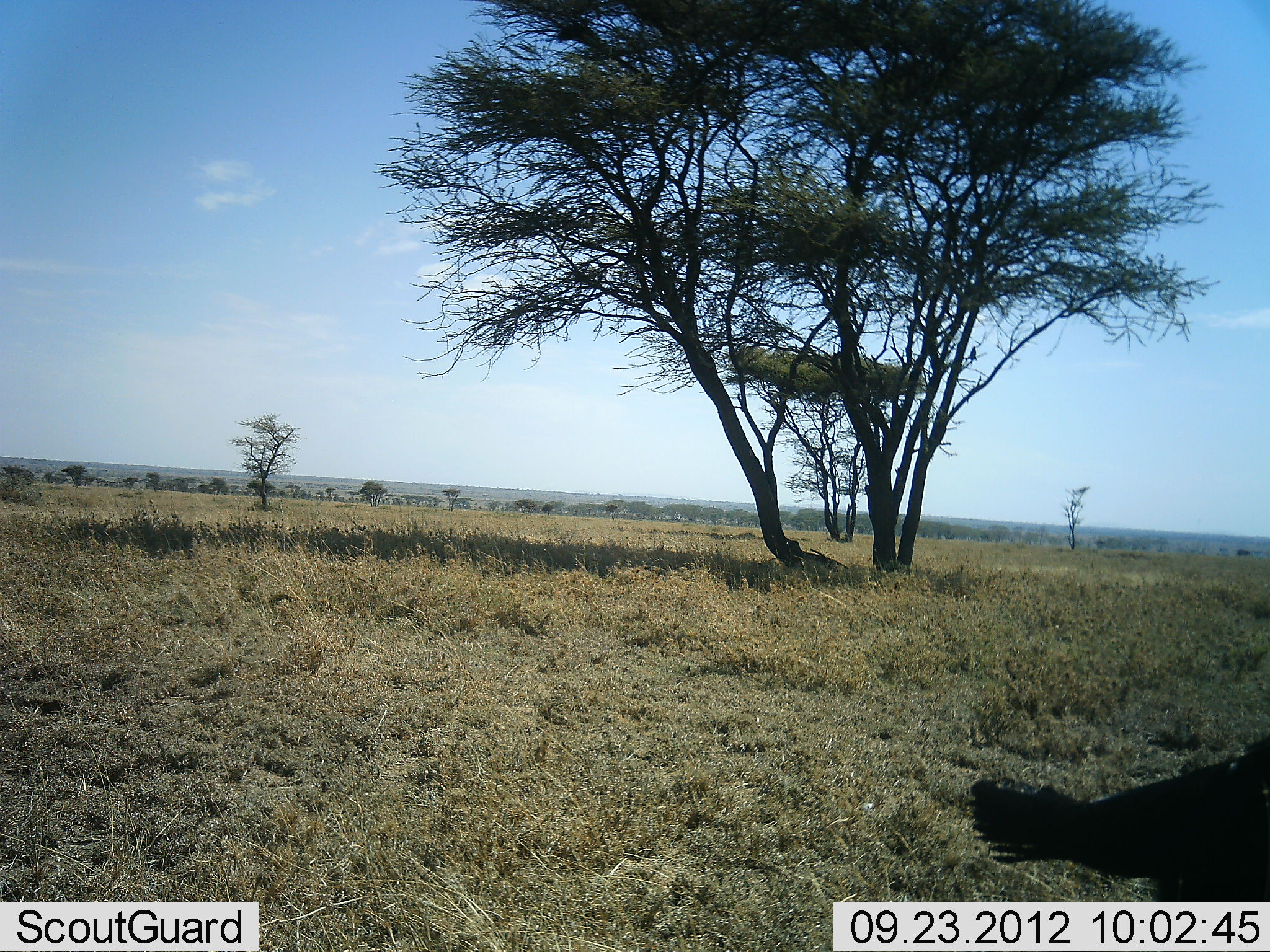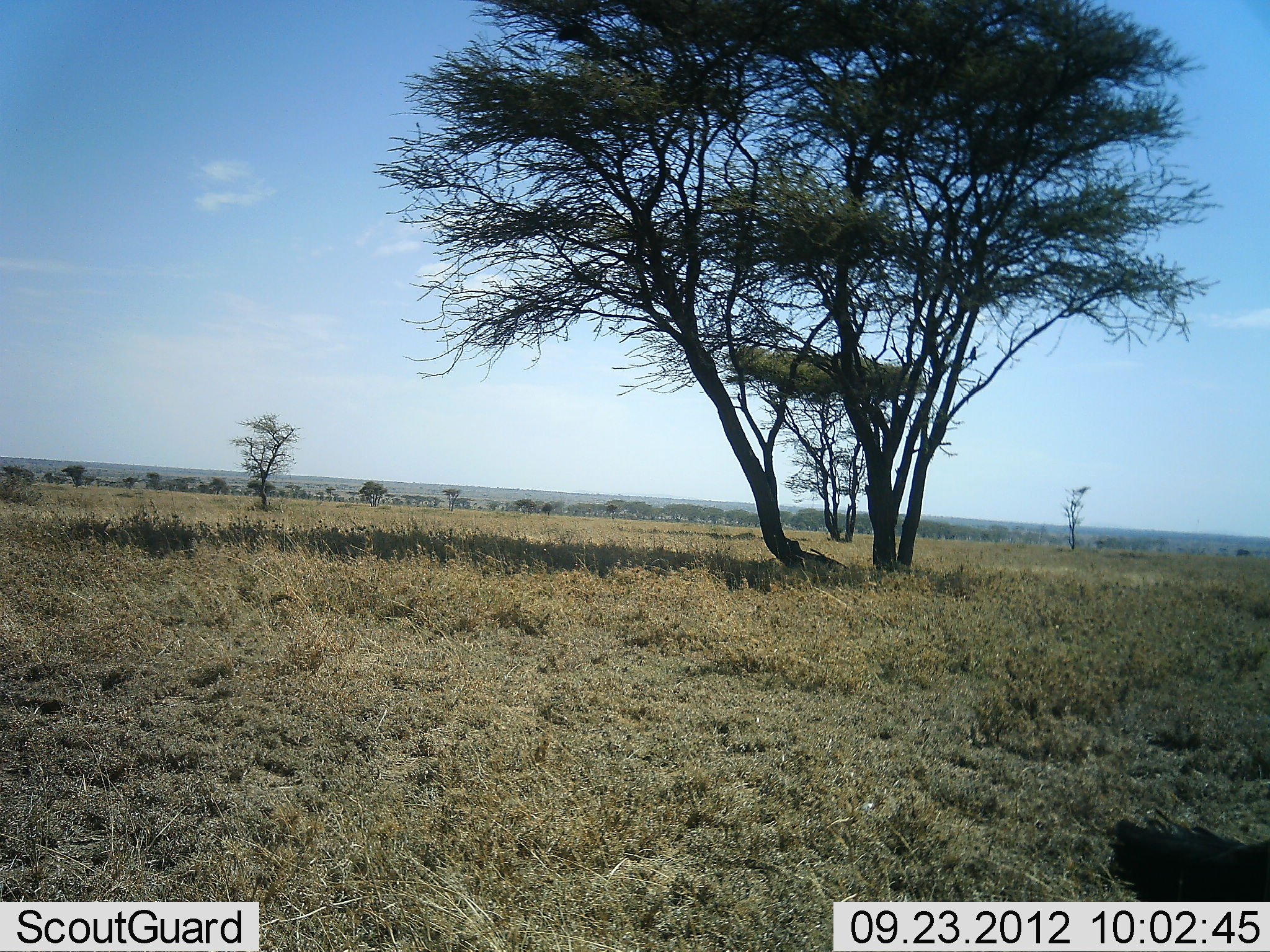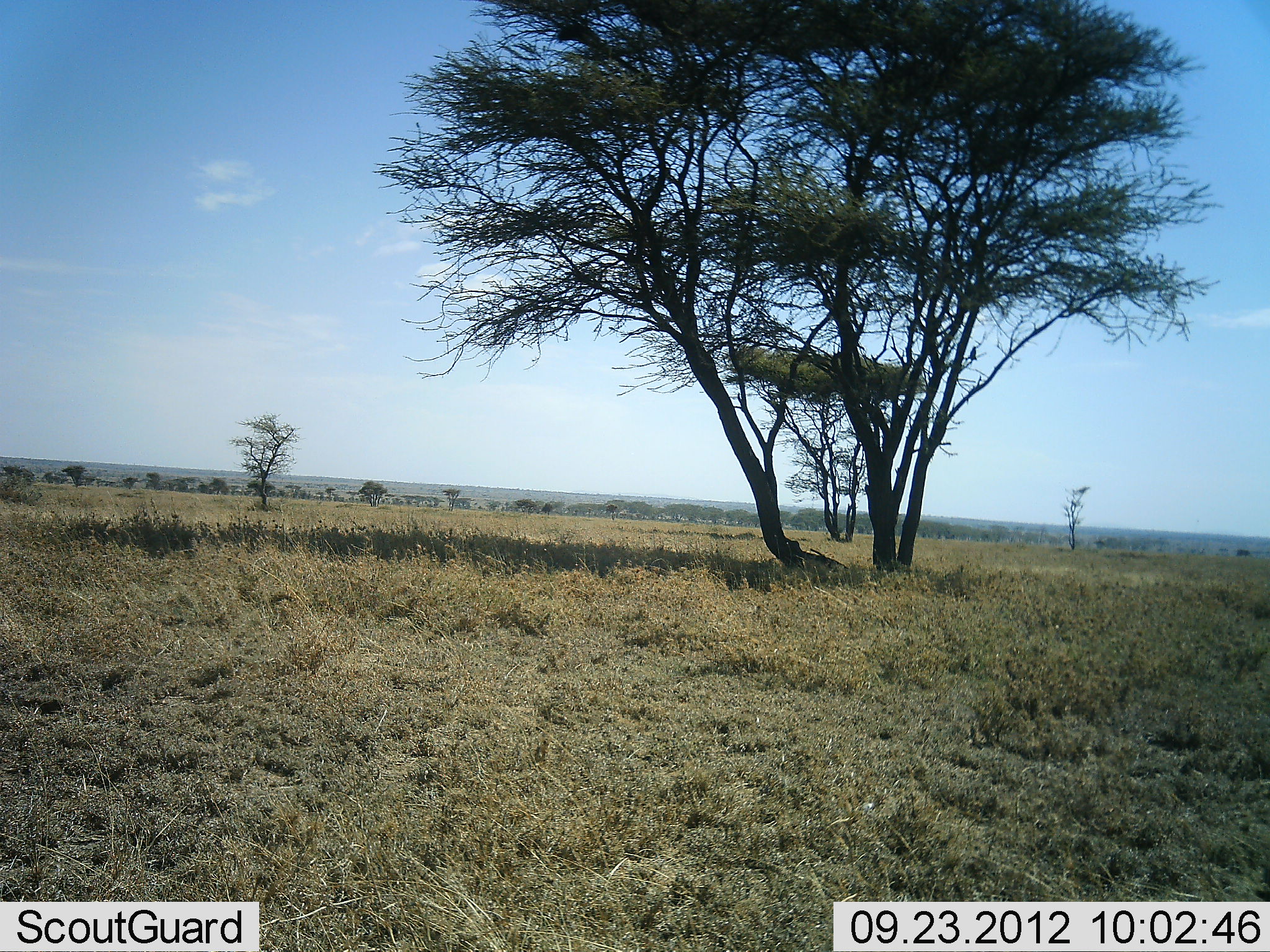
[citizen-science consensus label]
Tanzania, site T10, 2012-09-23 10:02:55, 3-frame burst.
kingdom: Animalia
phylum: Chordata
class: Aves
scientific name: Aves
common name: bird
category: otherbird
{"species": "otherbird (bird) (Aves)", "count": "1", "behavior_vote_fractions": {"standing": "29%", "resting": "0%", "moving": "86%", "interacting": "0%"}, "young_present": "0%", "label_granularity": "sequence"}